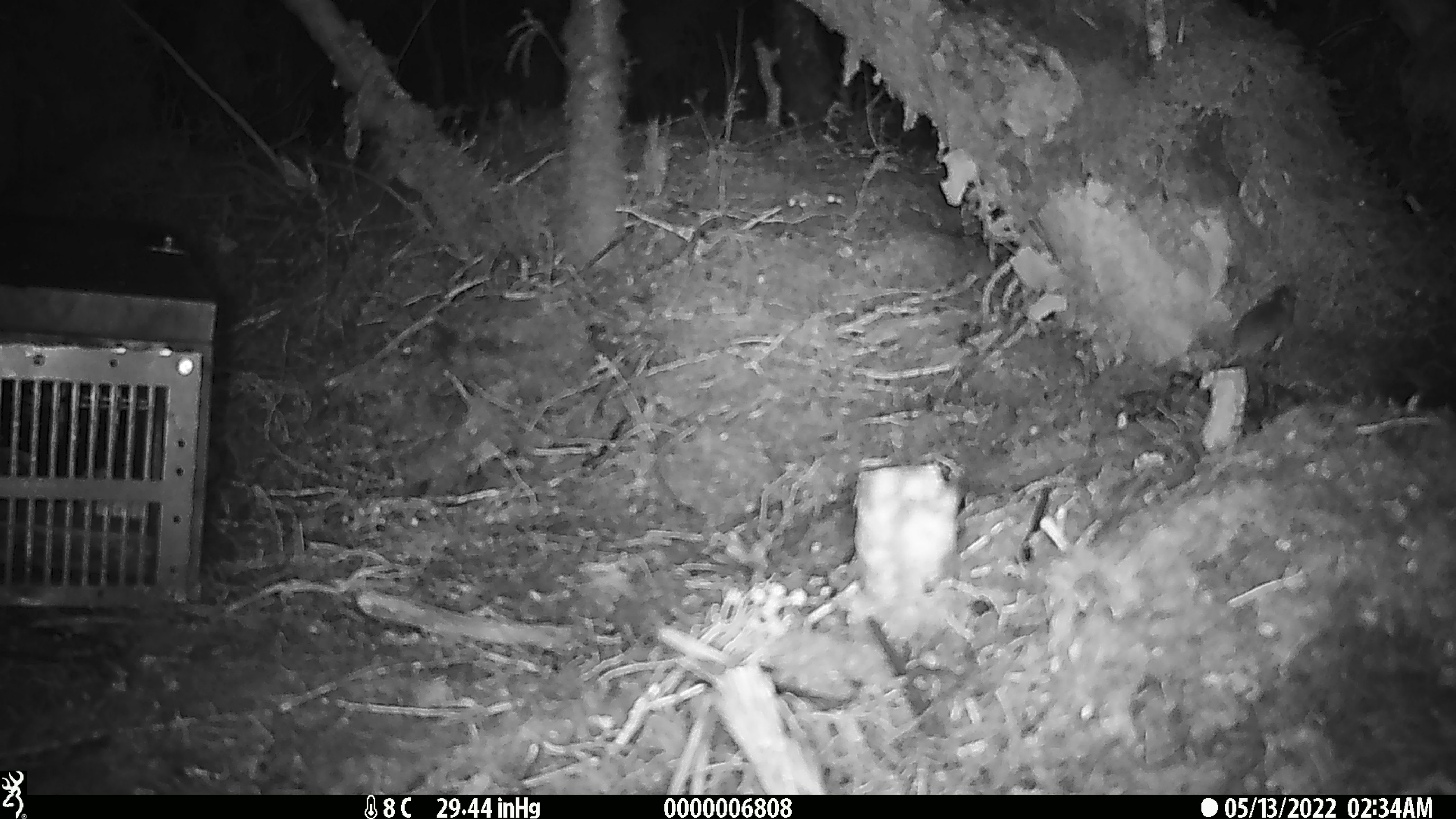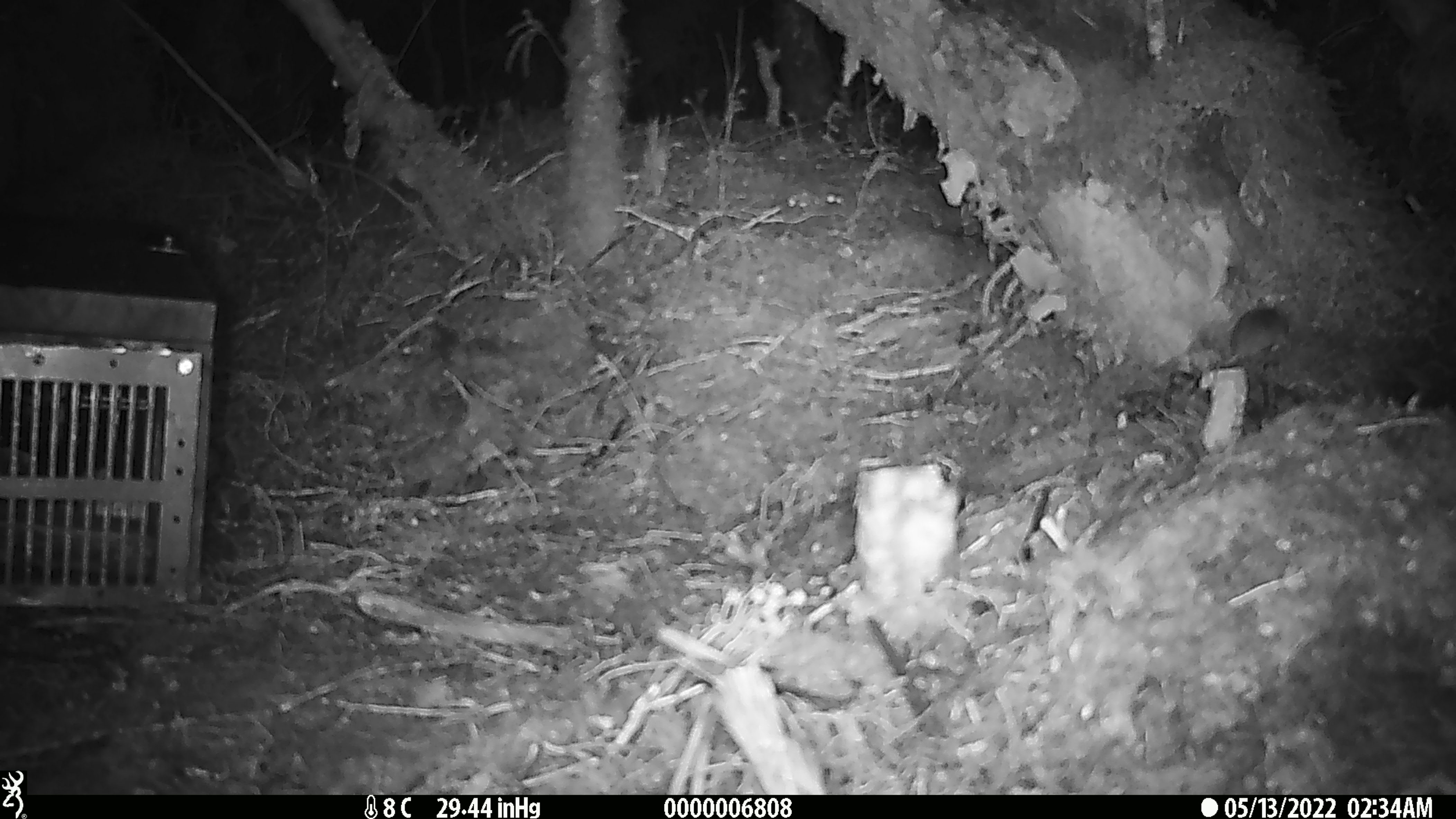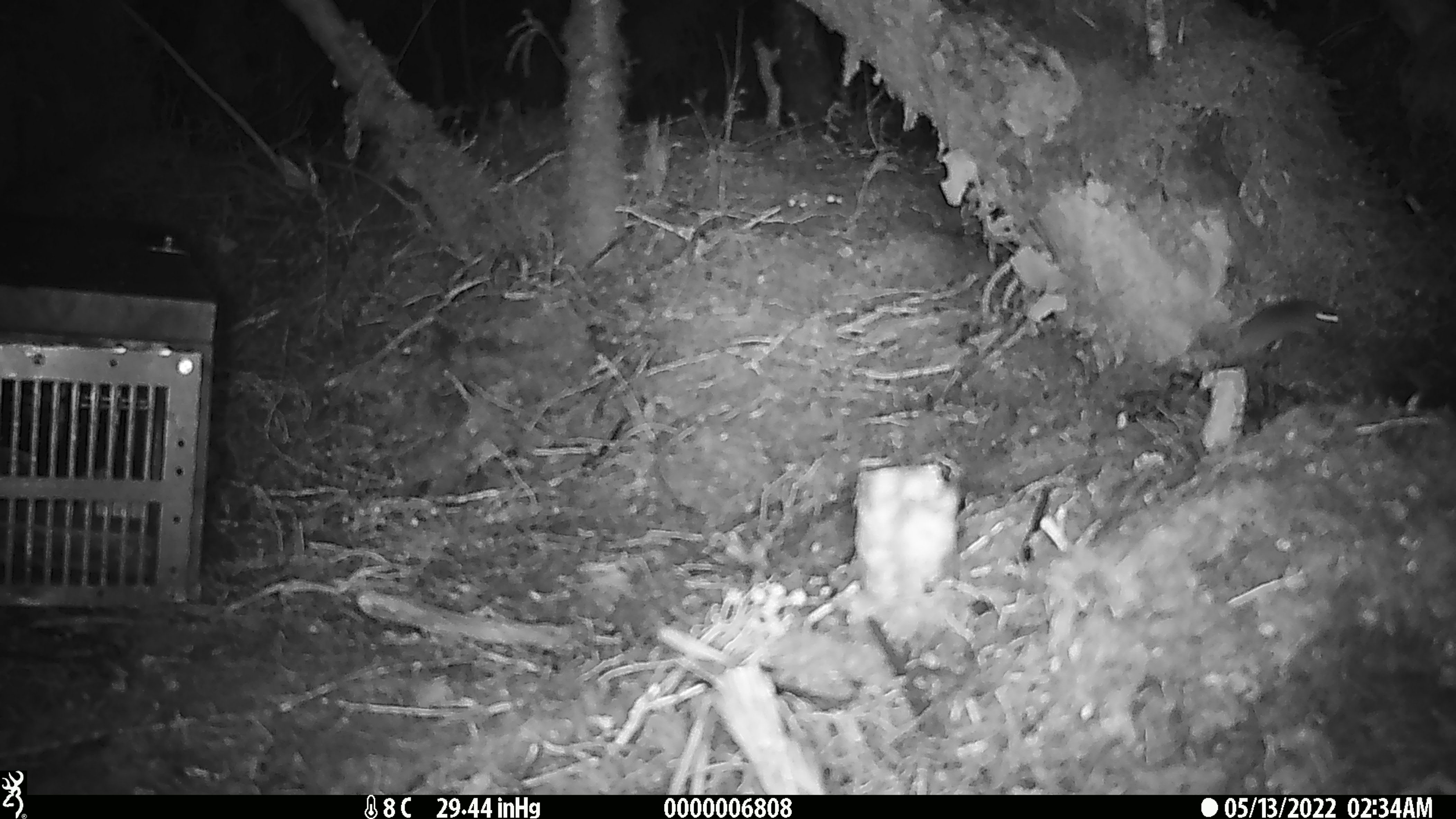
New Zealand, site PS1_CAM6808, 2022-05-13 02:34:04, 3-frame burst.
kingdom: Animalia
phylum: Chordata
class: Mammalia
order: Rodentia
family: Muridae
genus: Mus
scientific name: Mus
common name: mouse